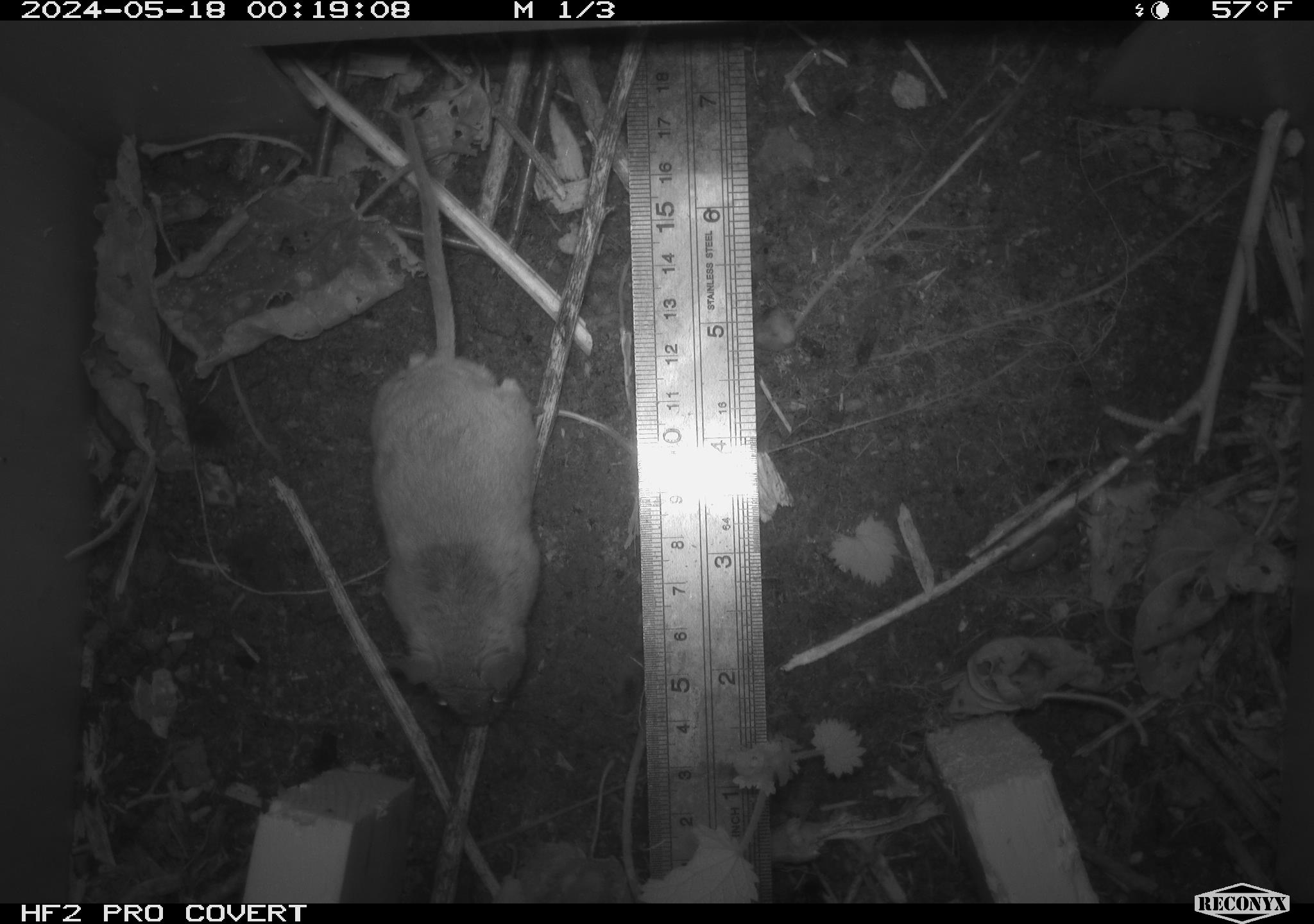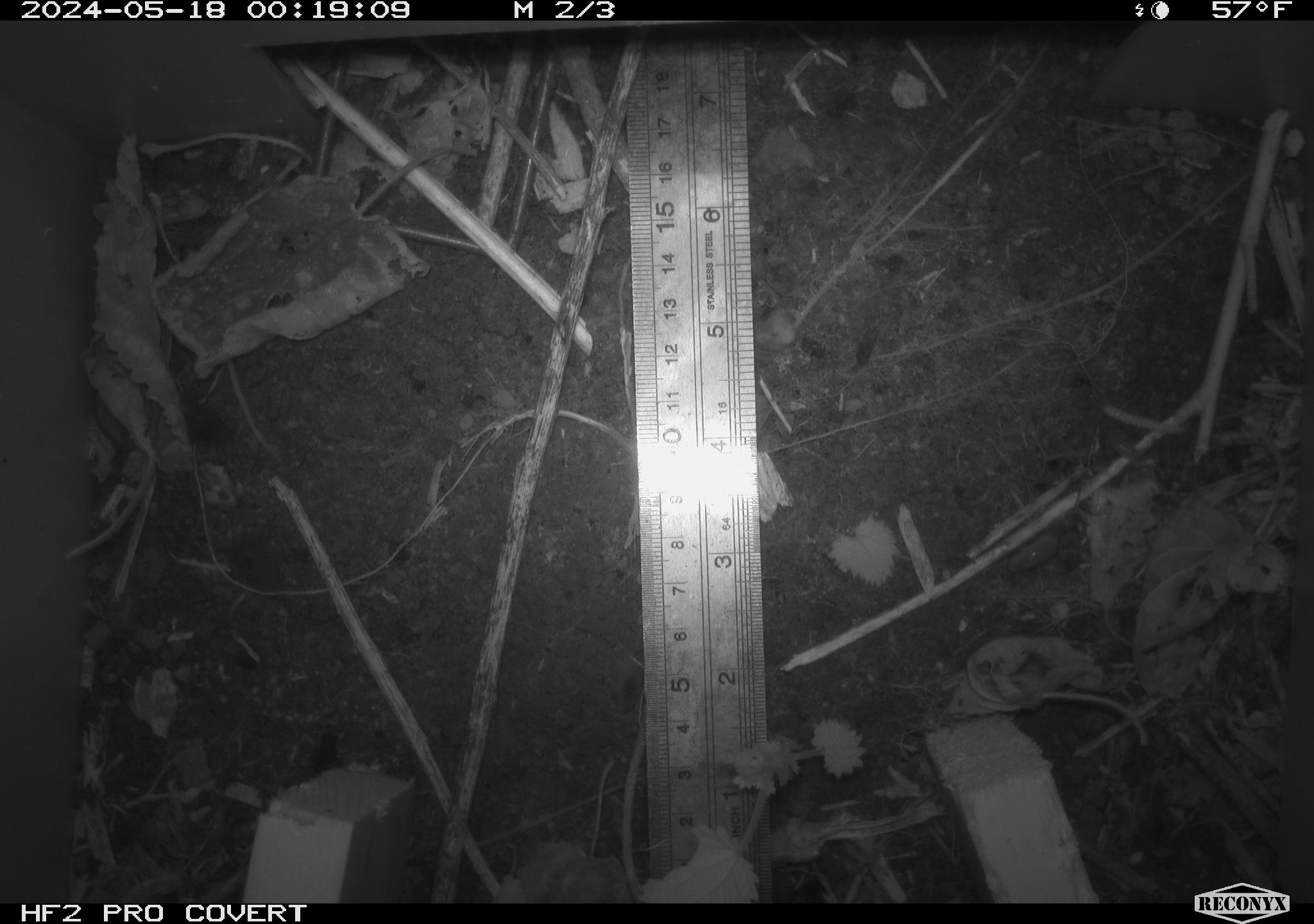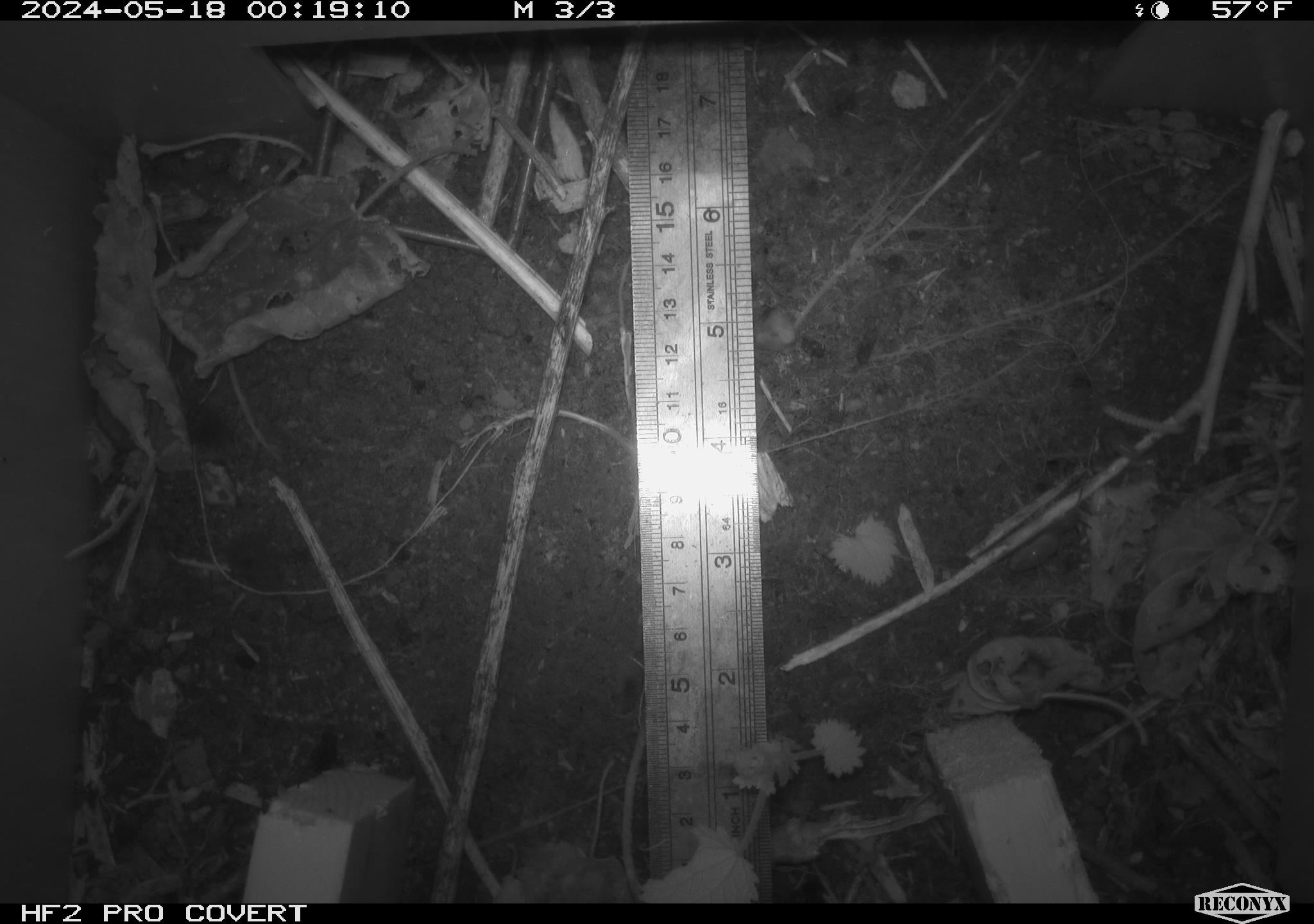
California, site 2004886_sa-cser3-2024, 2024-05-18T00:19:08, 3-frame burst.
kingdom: Animalia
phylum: Chordata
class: Mammalia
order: Rodentia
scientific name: Rodentia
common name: rodent